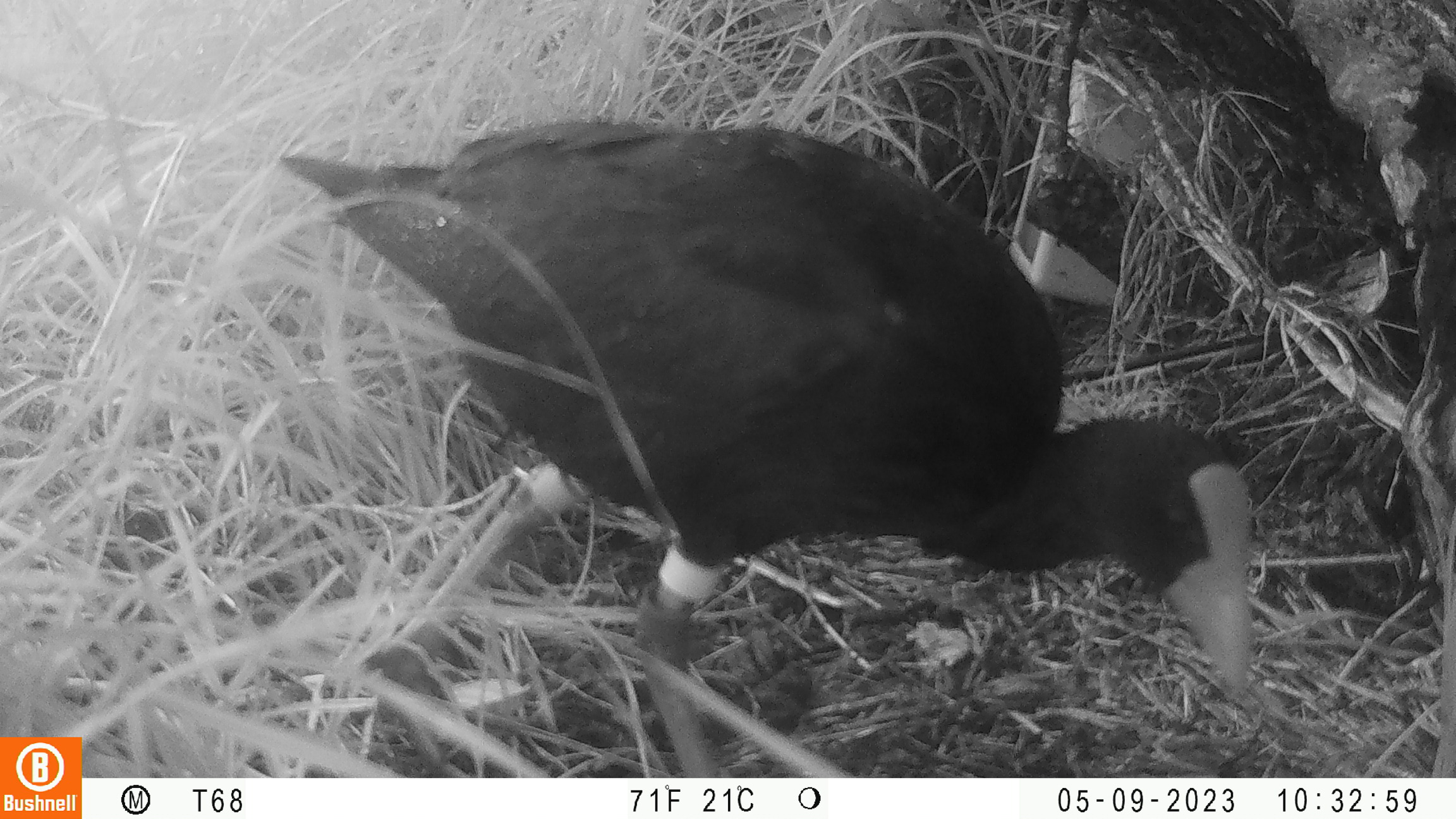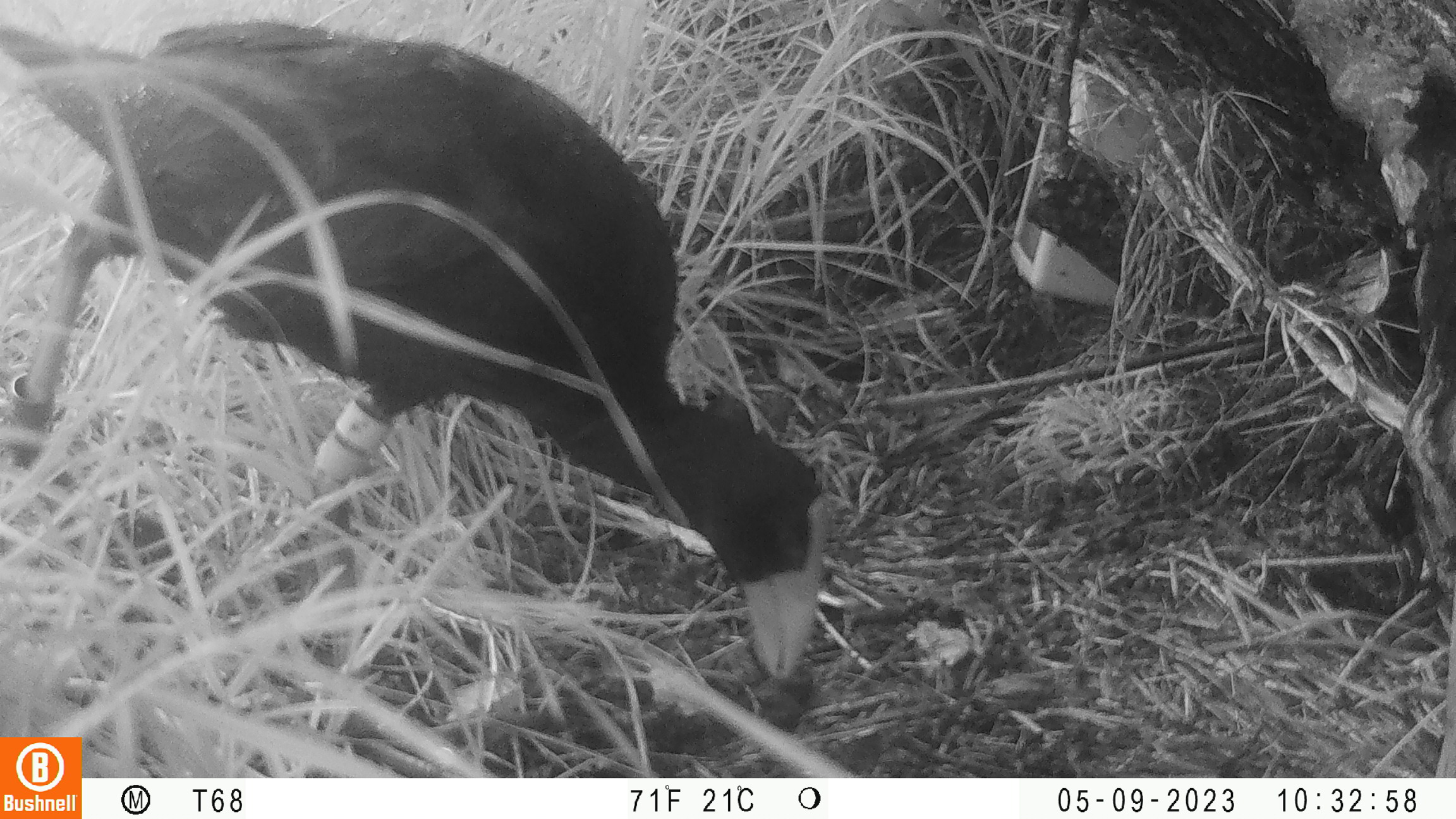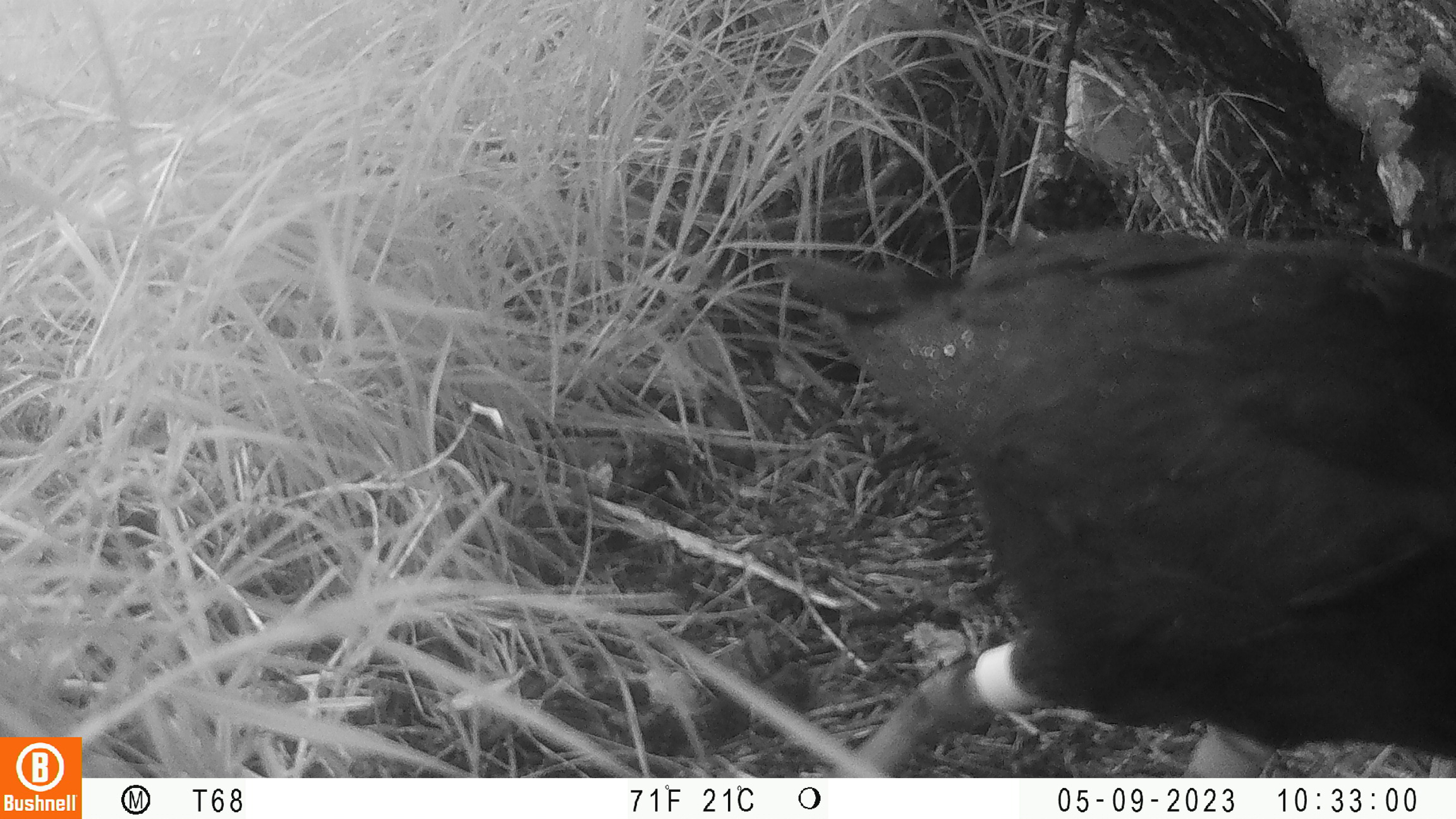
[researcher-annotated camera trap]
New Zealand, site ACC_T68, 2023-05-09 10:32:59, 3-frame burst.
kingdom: Animalia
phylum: Chordata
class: Aves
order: Gruiformes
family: Rallidae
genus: Porphyrio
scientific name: Porphyrio melanotus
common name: australasian swamphen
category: pukeko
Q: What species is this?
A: Pukeko (australasian swamphen) (Porphyrio melanotus).